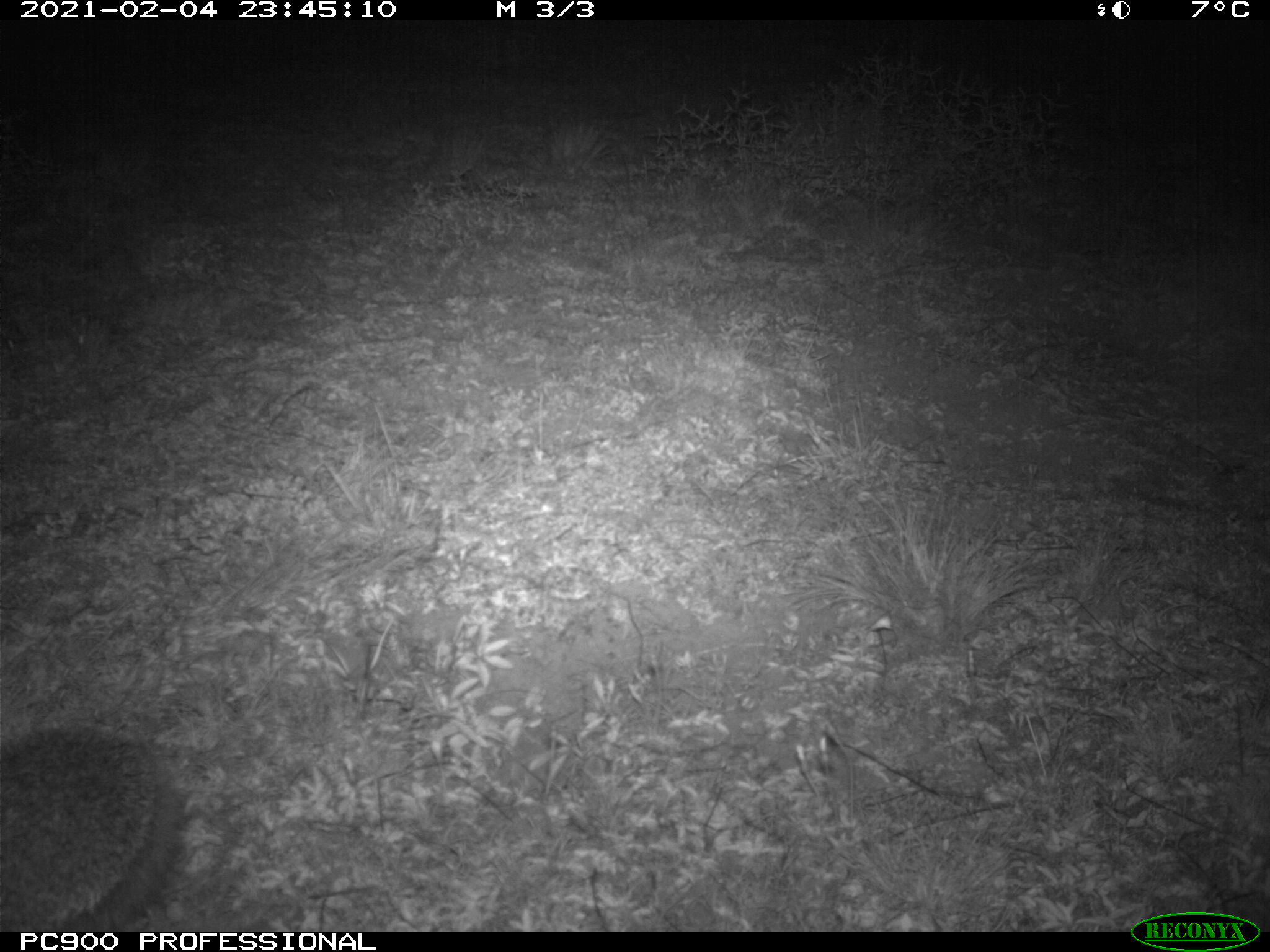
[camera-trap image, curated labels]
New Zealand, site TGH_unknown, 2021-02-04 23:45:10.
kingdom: Animalia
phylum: Chordata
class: Mammalia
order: Eulipotyphla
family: Erinaceidae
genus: Erinaceus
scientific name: Erinaceus europaeus europaeus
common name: european hedgehog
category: hedgehog